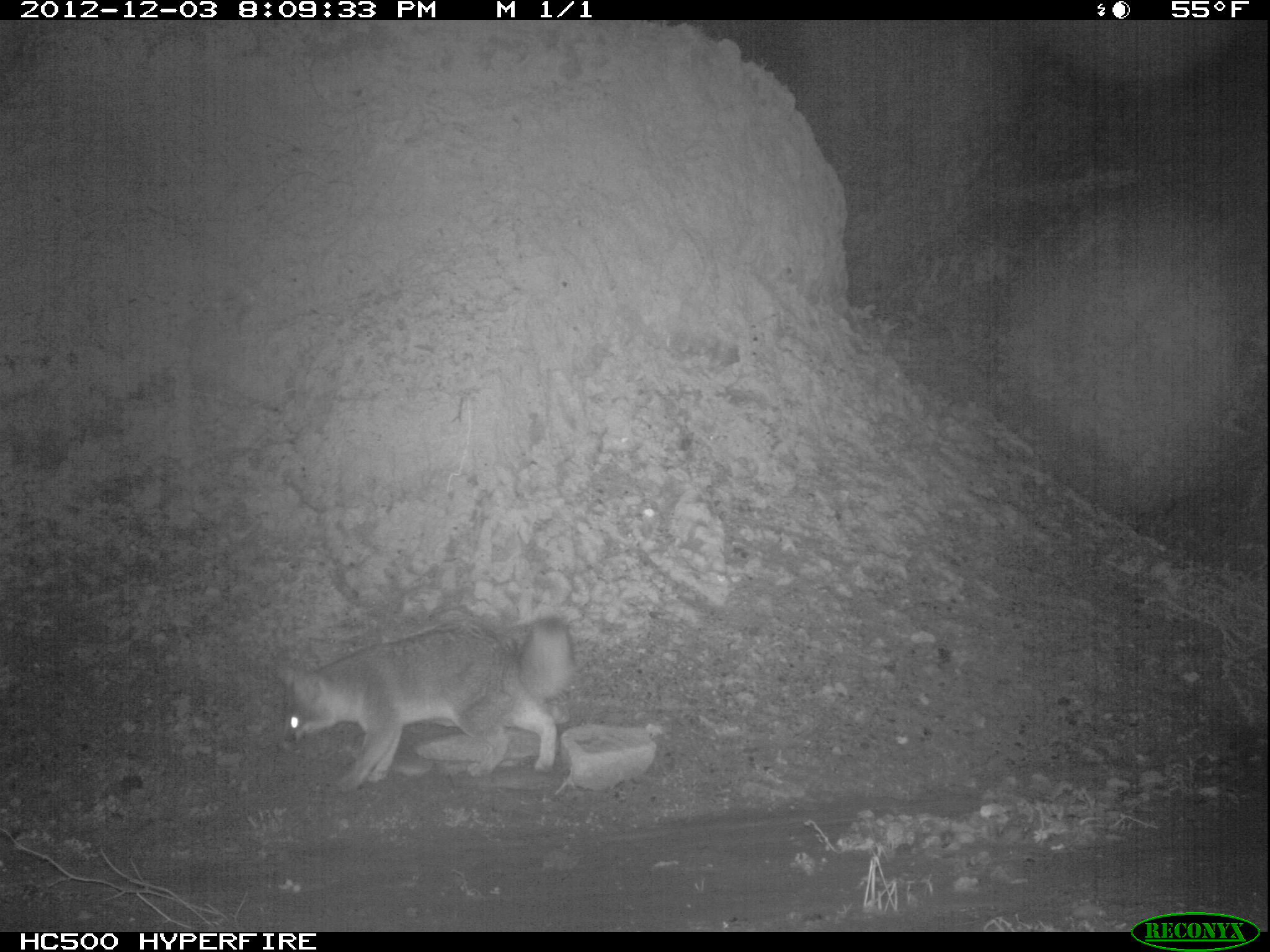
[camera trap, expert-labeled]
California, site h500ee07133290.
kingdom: Animalia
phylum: Chordata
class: Mammalia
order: Carnivora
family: Canidae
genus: Urocyon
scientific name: Urocyon littoralis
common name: island fox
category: fox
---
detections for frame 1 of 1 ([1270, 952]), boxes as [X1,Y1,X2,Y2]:
fox: [273,615,576,793]